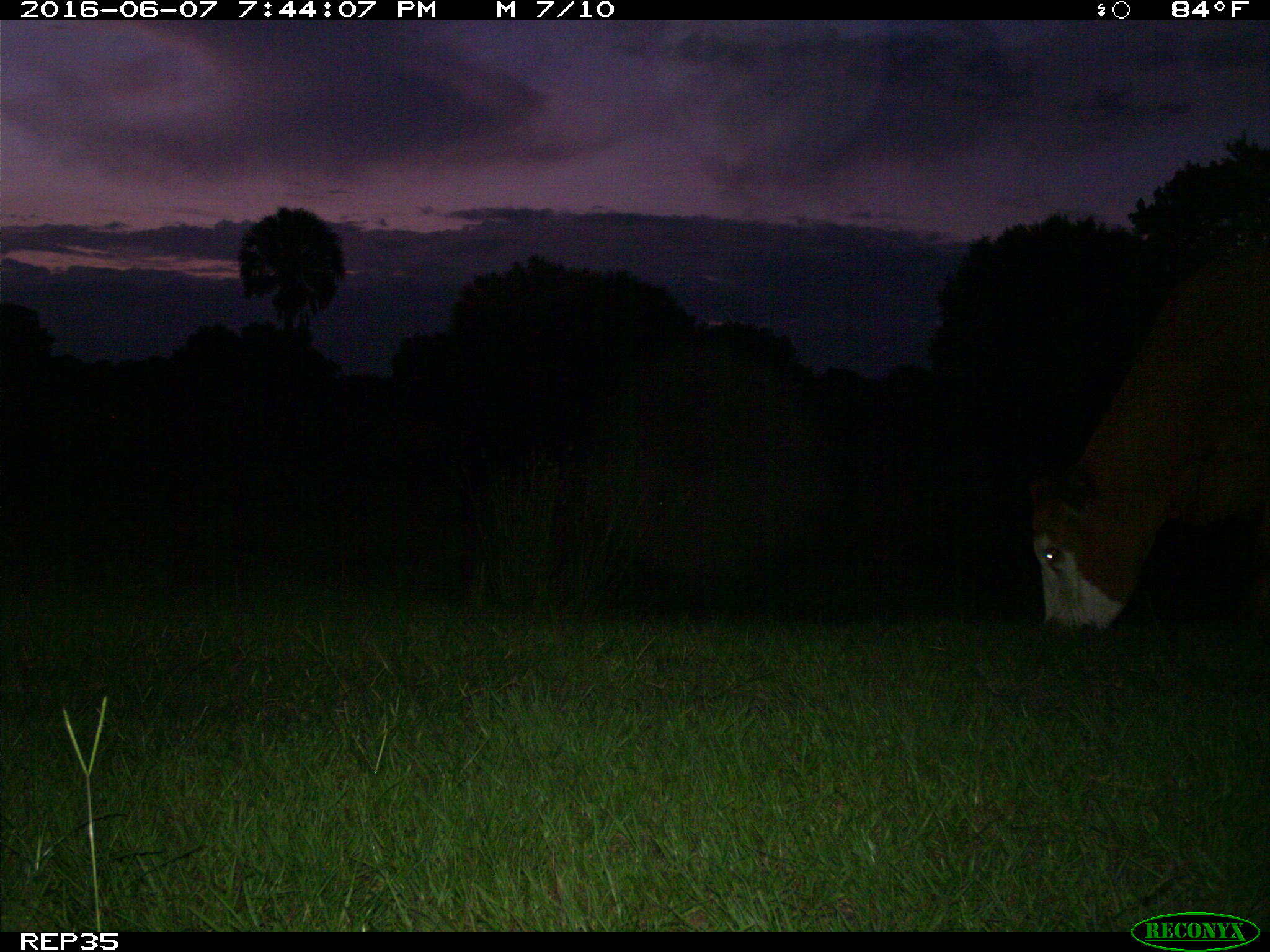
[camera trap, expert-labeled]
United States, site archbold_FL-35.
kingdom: Animalia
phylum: Chordata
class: Mammalia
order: Artiodactyla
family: Bovidae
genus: Bos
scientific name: Bos taurus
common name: domestic cow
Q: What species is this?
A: Bos taurus (domestic cow).